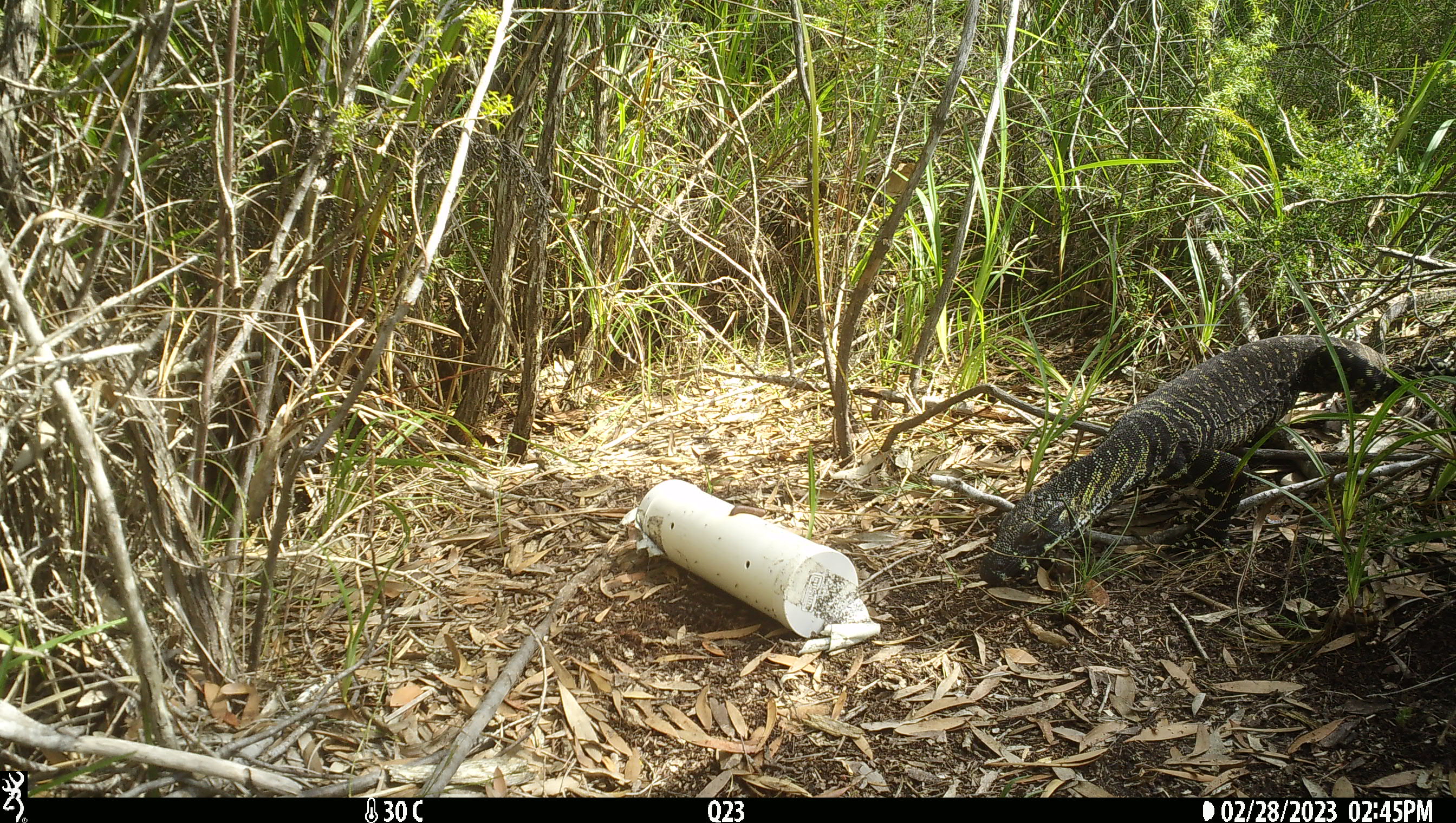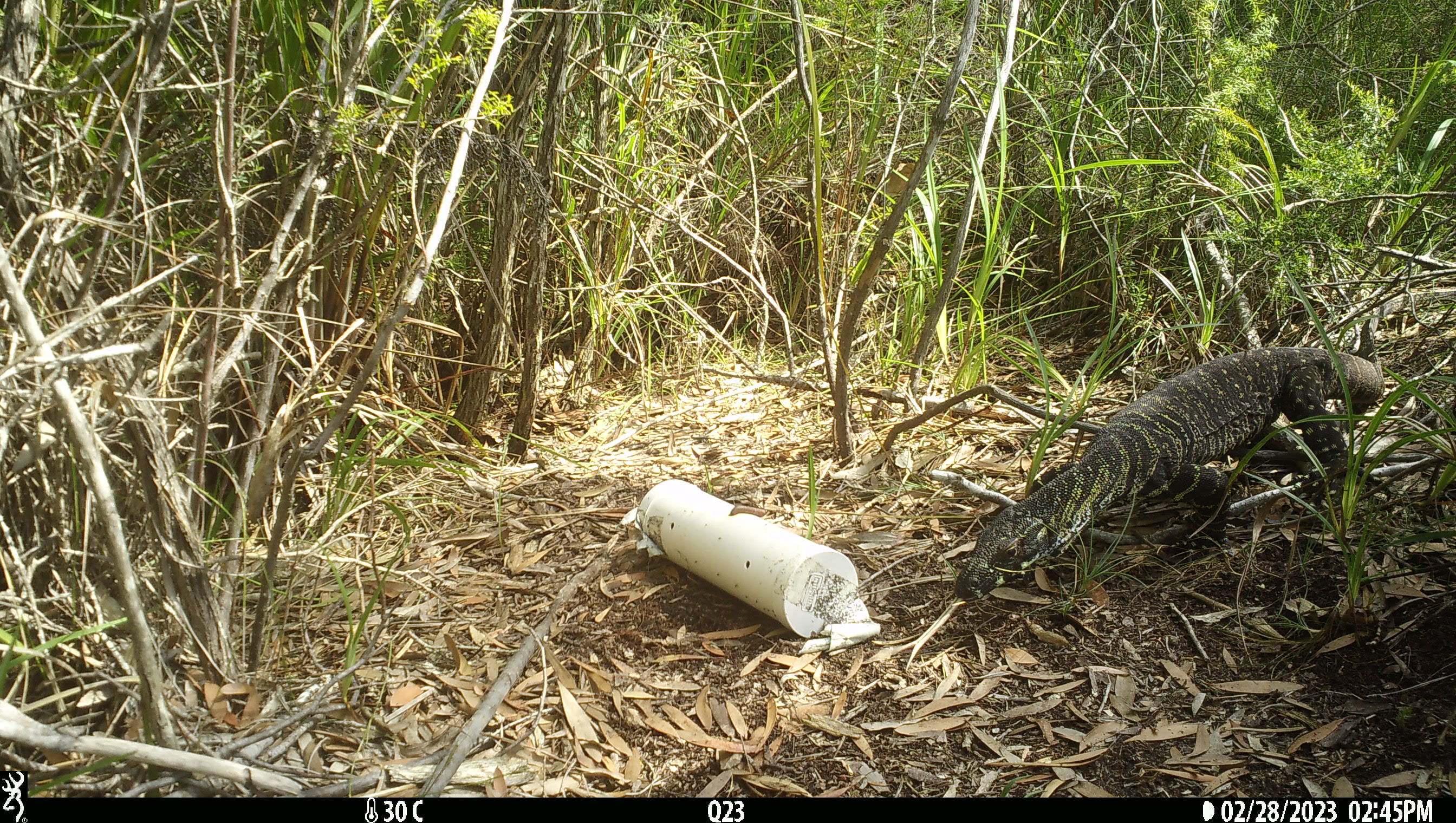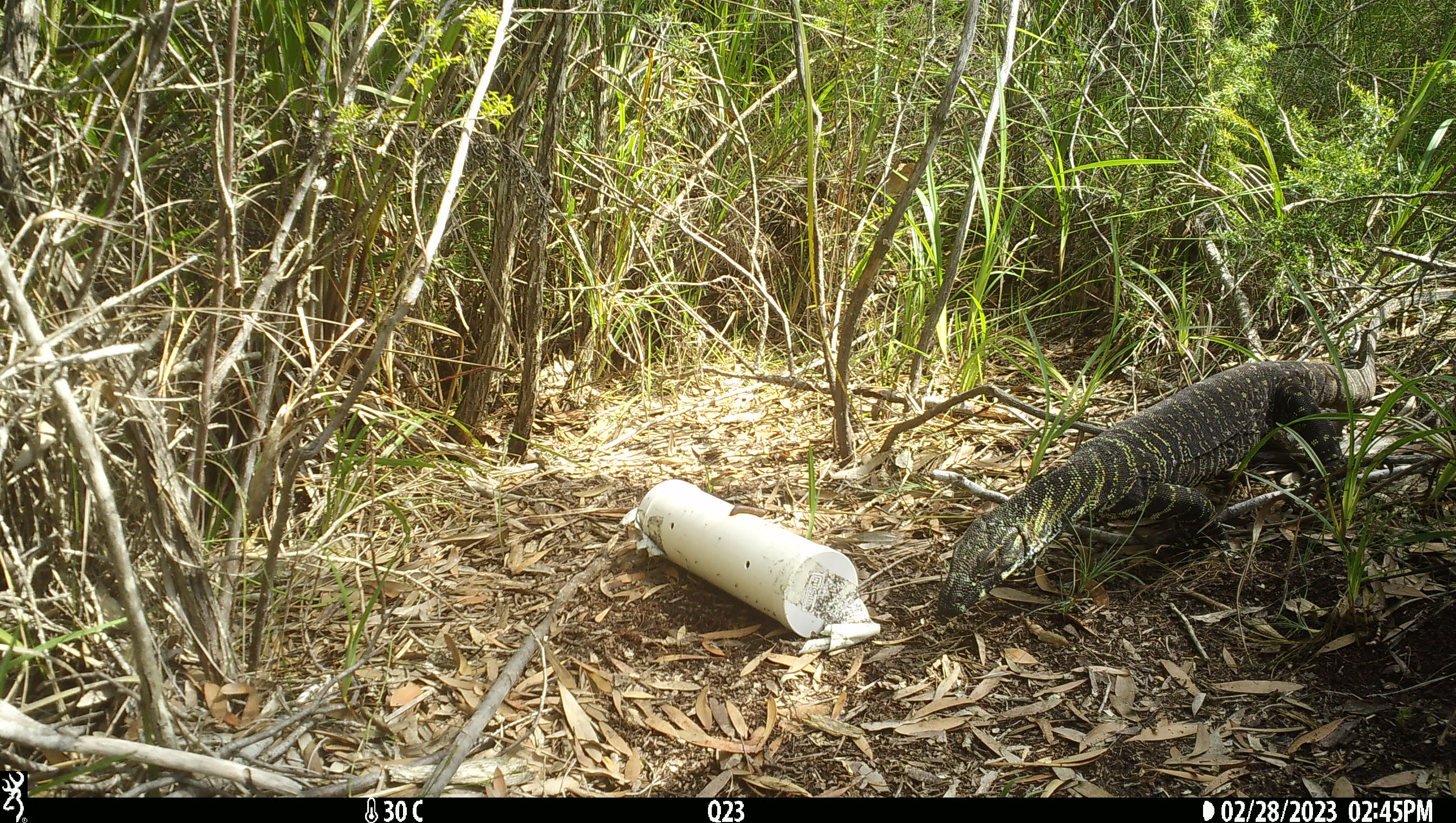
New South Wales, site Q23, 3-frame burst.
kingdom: Animalia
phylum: Chordata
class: Reptilia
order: Squamata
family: Varanidae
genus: Varanus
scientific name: Varanus varius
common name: lace monitor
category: goanna